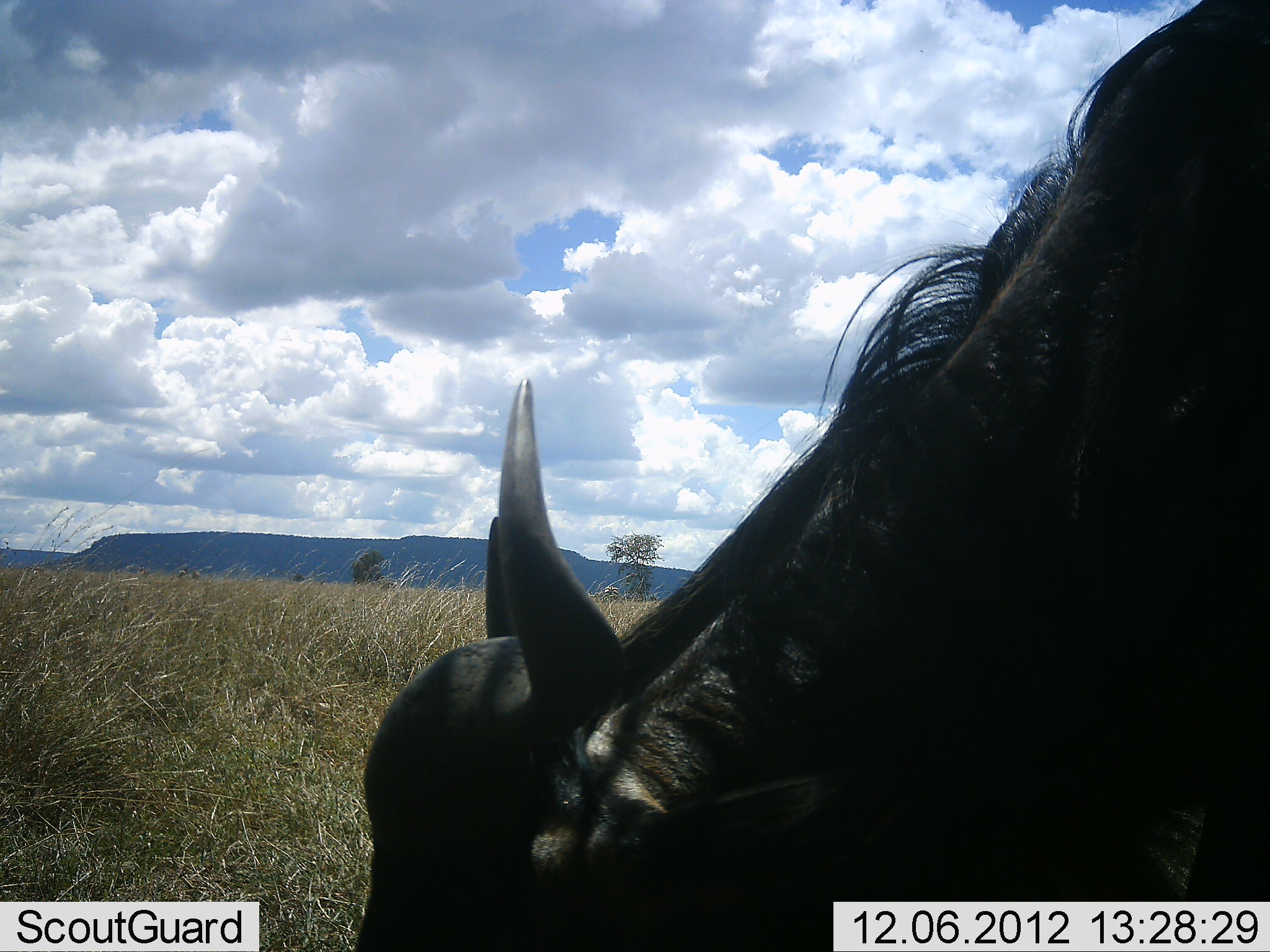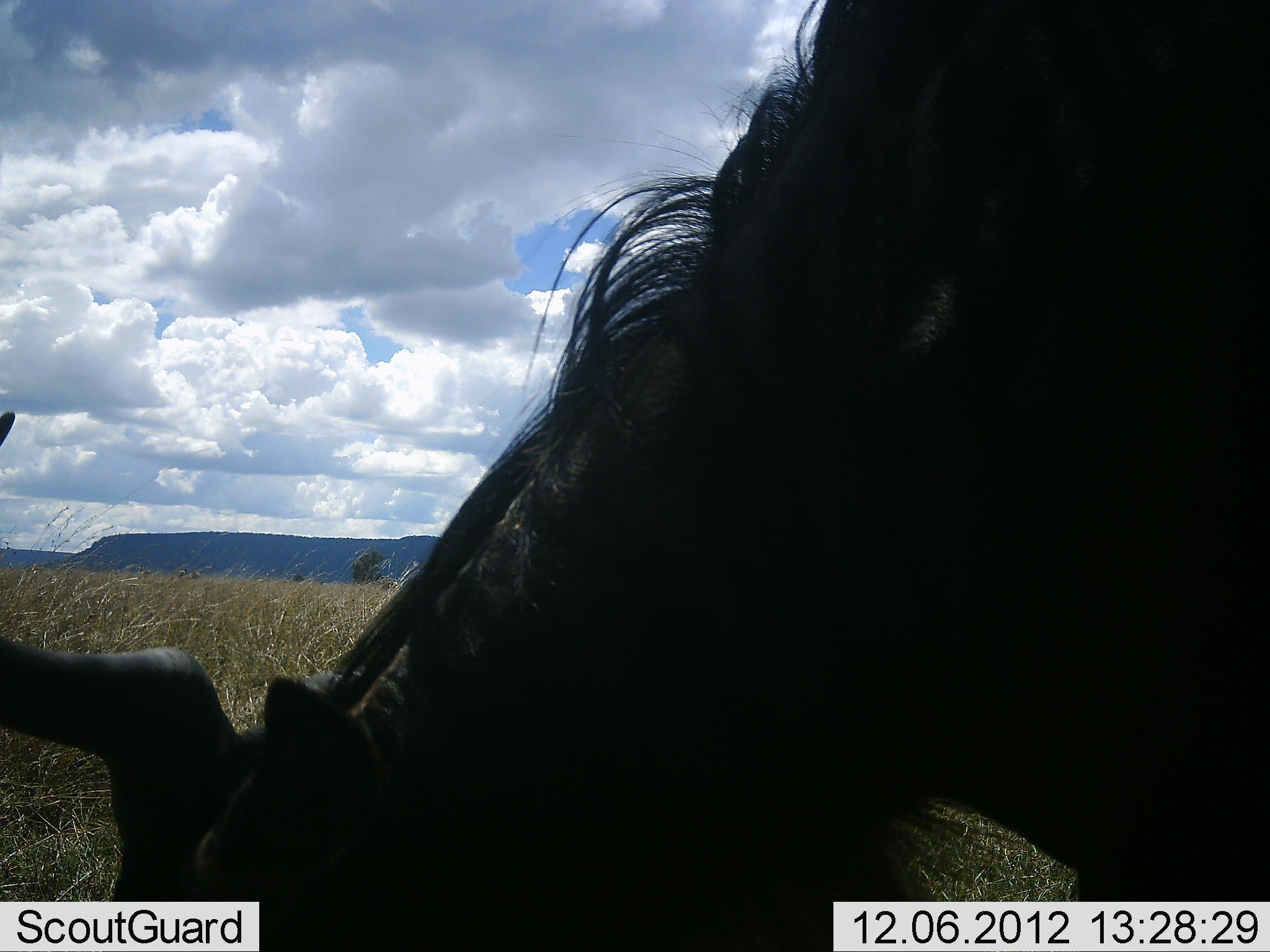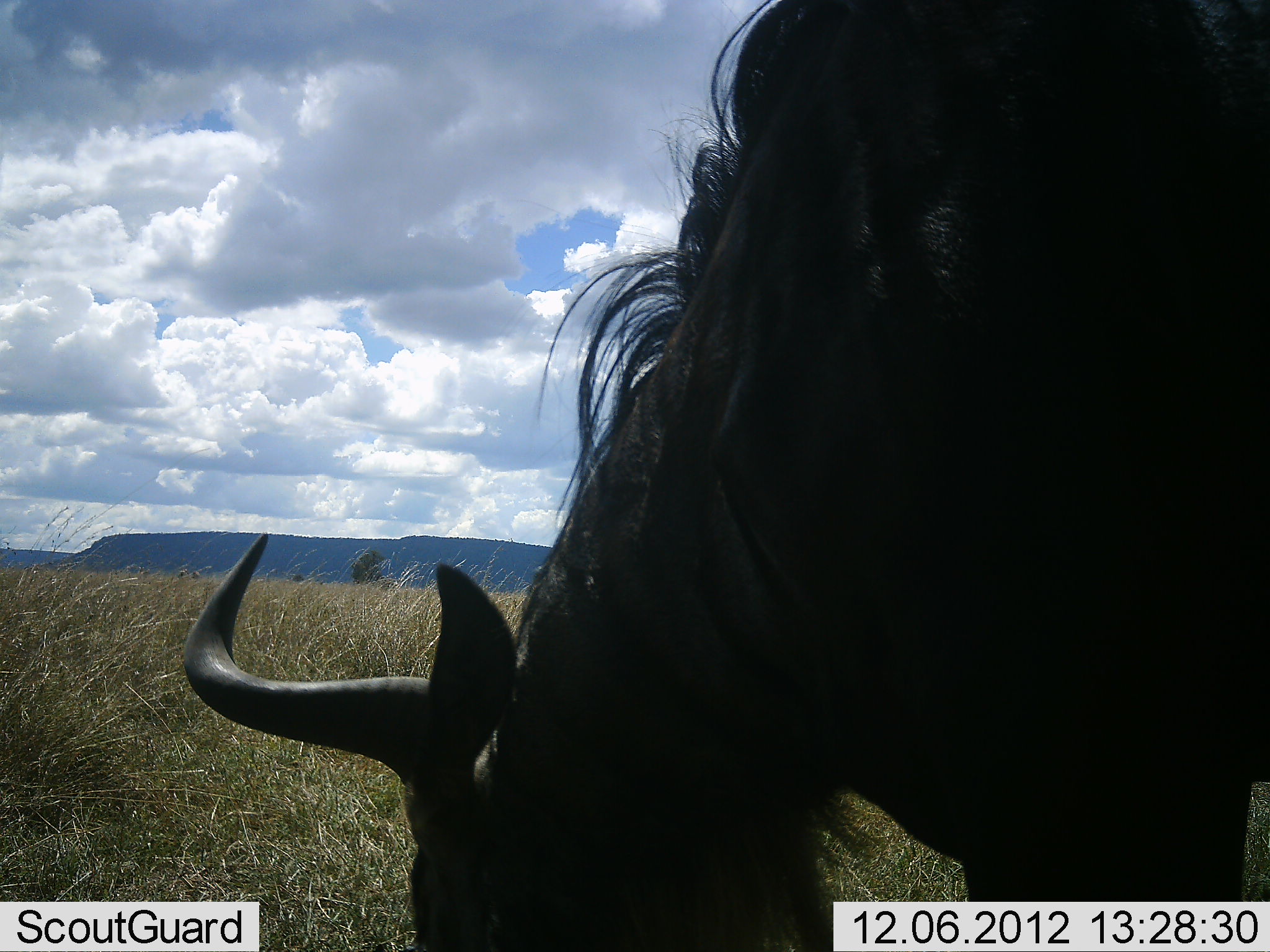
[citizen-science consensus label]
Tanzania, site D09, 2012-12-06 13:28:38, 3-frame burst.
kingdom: Animalia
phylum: Chordata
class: Mammalia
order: Artiodactyla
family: Bovidae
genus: Connochaetes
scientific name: Connochaetes taurinus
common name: blue wildebeest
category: wildebeest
Wildebeest (blue wildebeest) (Connochaetes taurinus), count 1. Behavior (volunteer vote fractions): standing 30%, resting 0%, moving 10%, interacting 0%. Young present (vote fraction): 0%. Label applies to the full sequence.